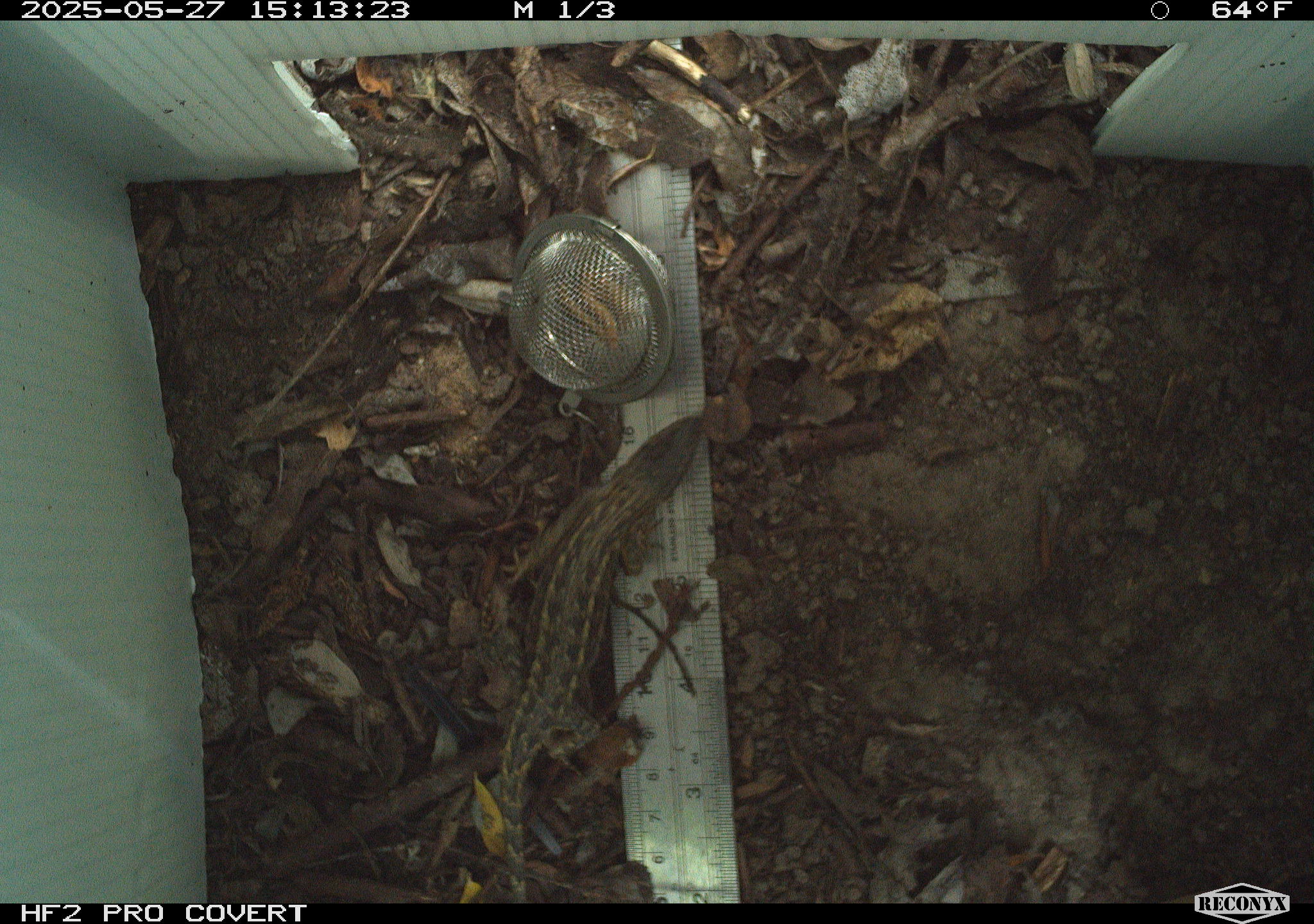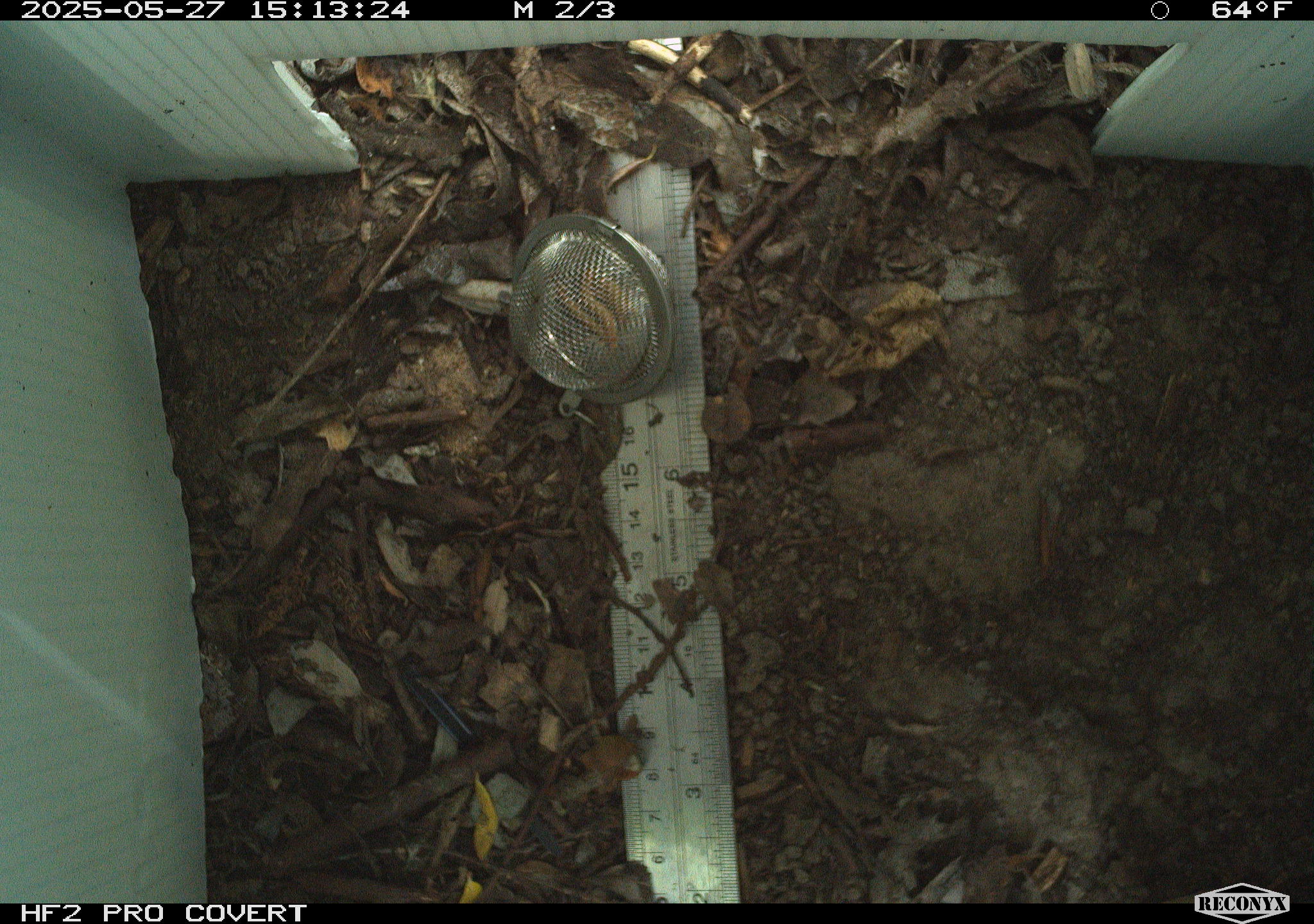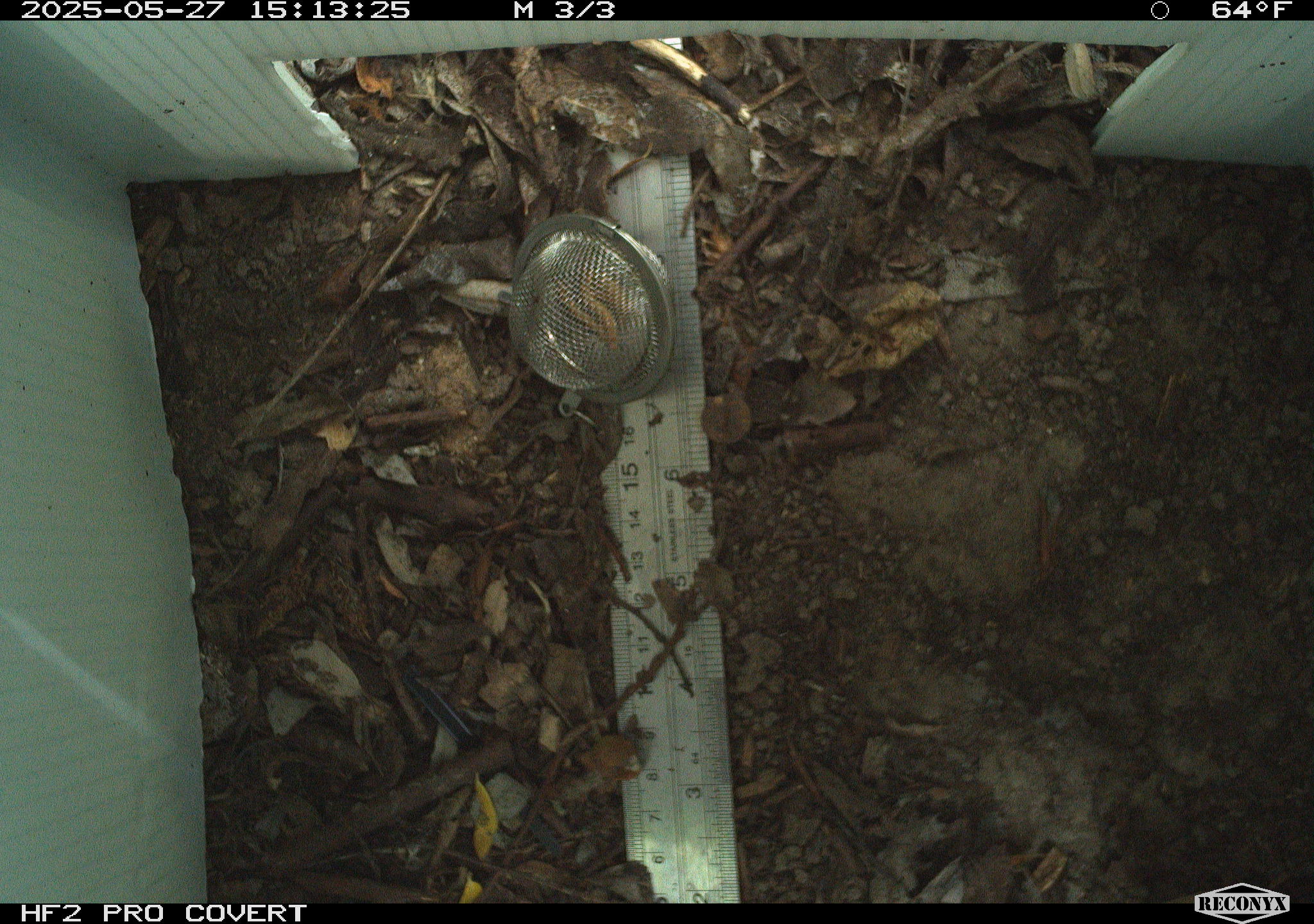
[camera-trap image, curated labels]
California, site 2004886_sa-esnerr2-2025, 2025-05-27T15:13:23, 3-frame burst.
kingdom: Animalia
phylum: Chordata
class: Reptilia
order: Squamata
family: Phrynosomatidae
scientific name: Phrynosomatidae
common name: north american spiny lizards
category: sceloporus/uta species